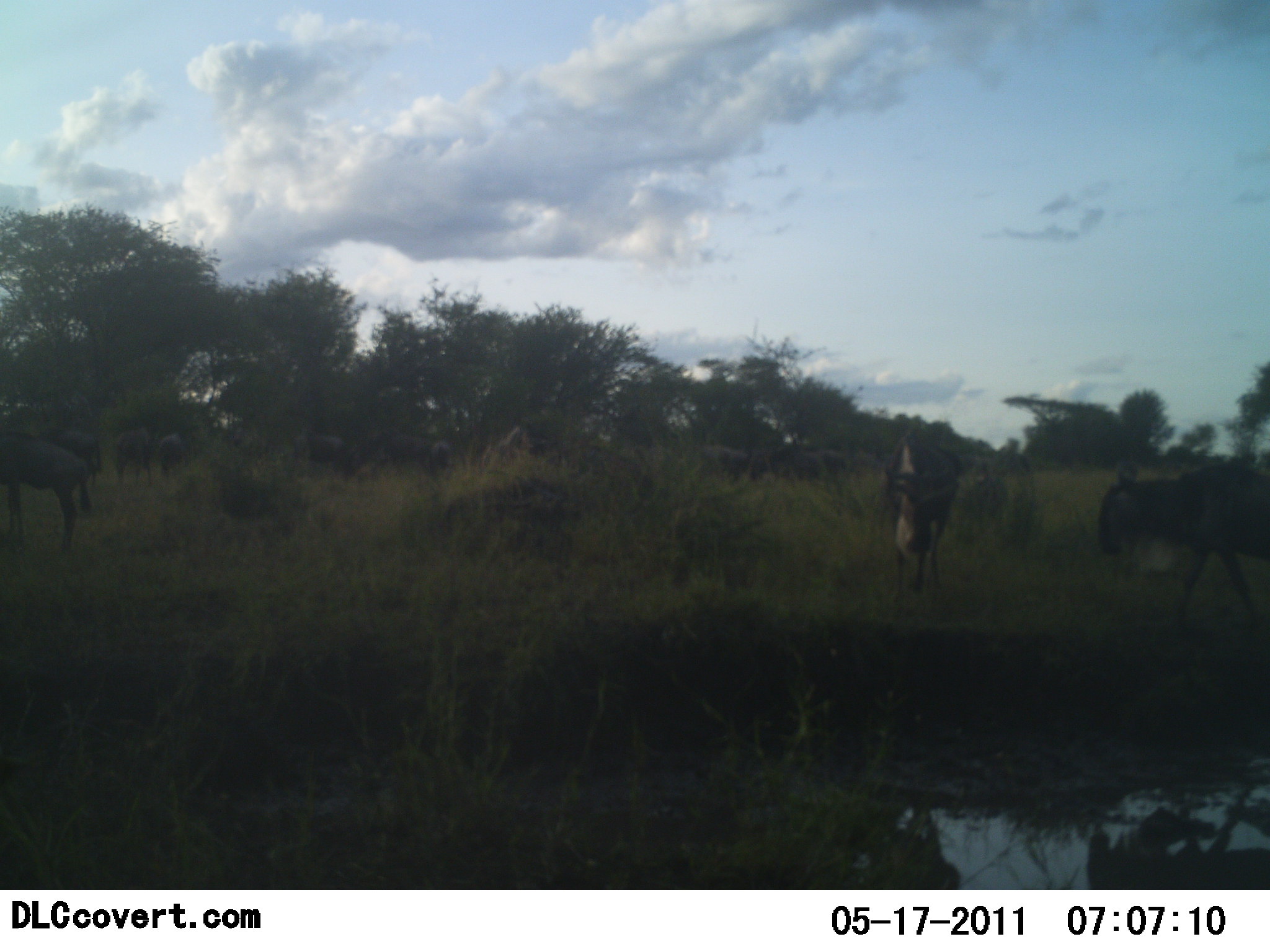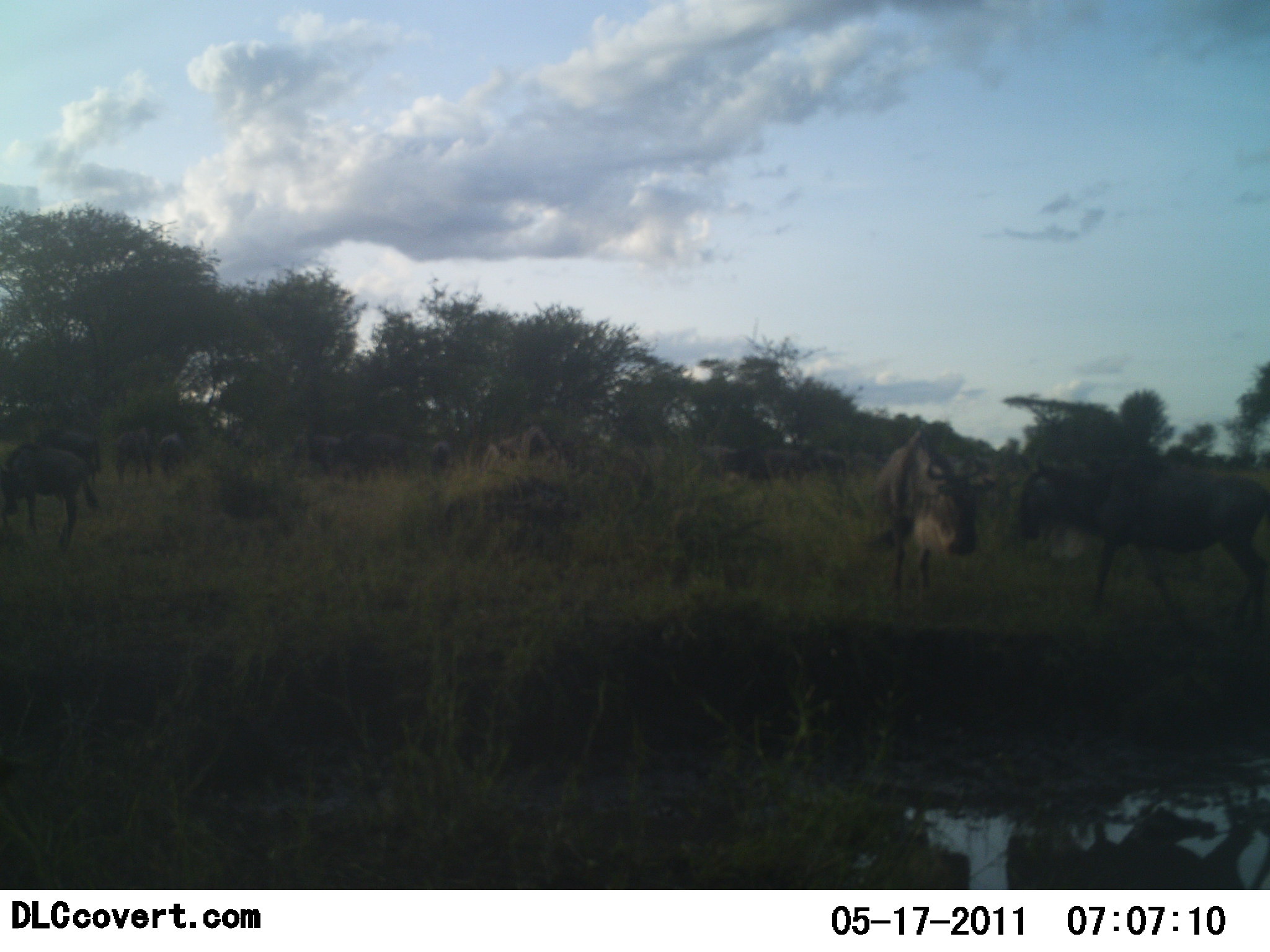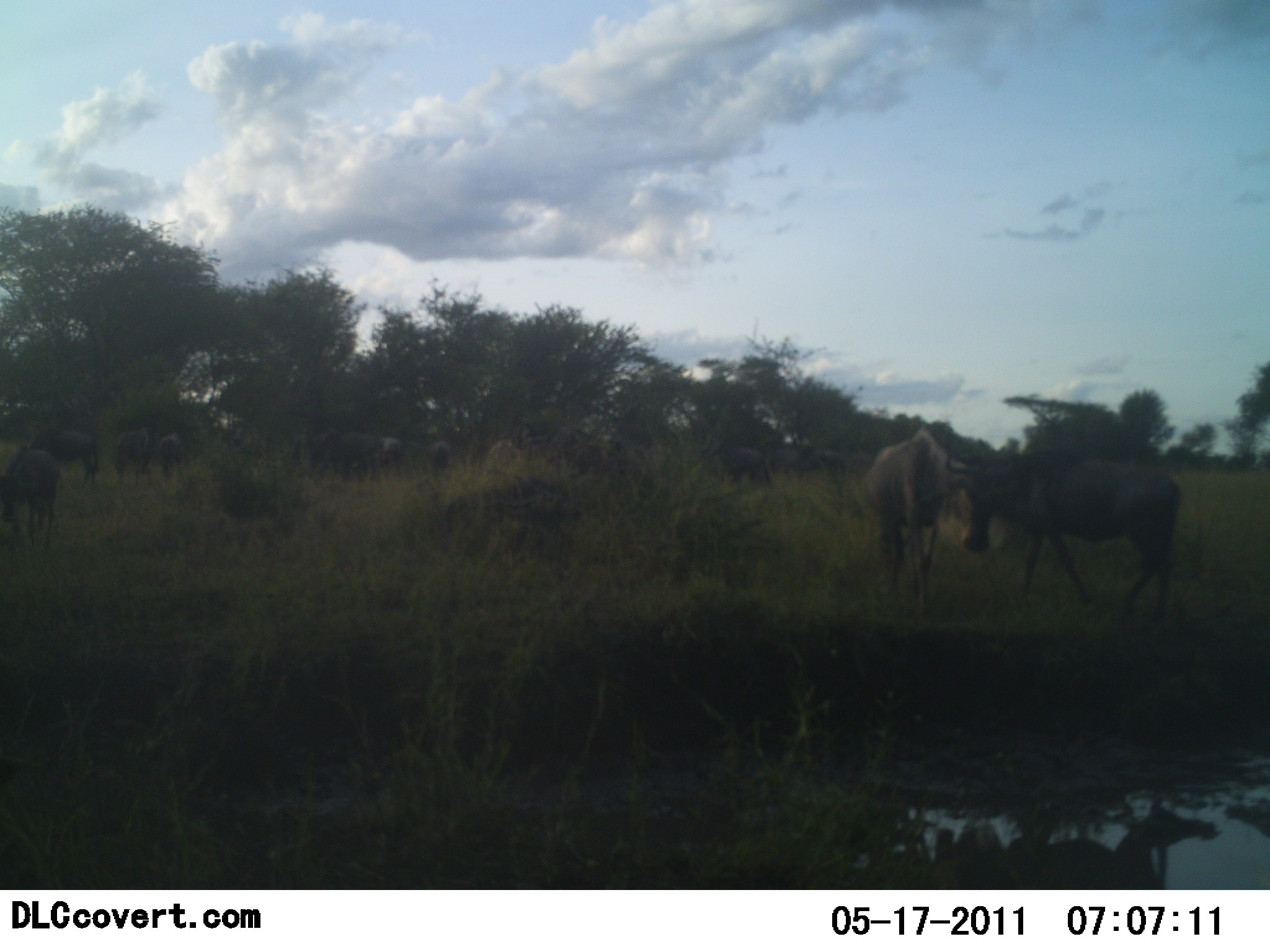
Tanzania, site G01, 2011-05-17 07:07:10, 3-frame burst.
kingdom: Animalia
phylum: Chordata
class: Mammalia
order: Artiodactyla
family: Bovidae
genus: Connochaetes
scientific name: Connochaetes taurinus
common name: blue wildebeest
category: wildebeest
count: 11-50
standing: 30%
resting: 10%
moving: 70%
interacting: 10%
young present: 0%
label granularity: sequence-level